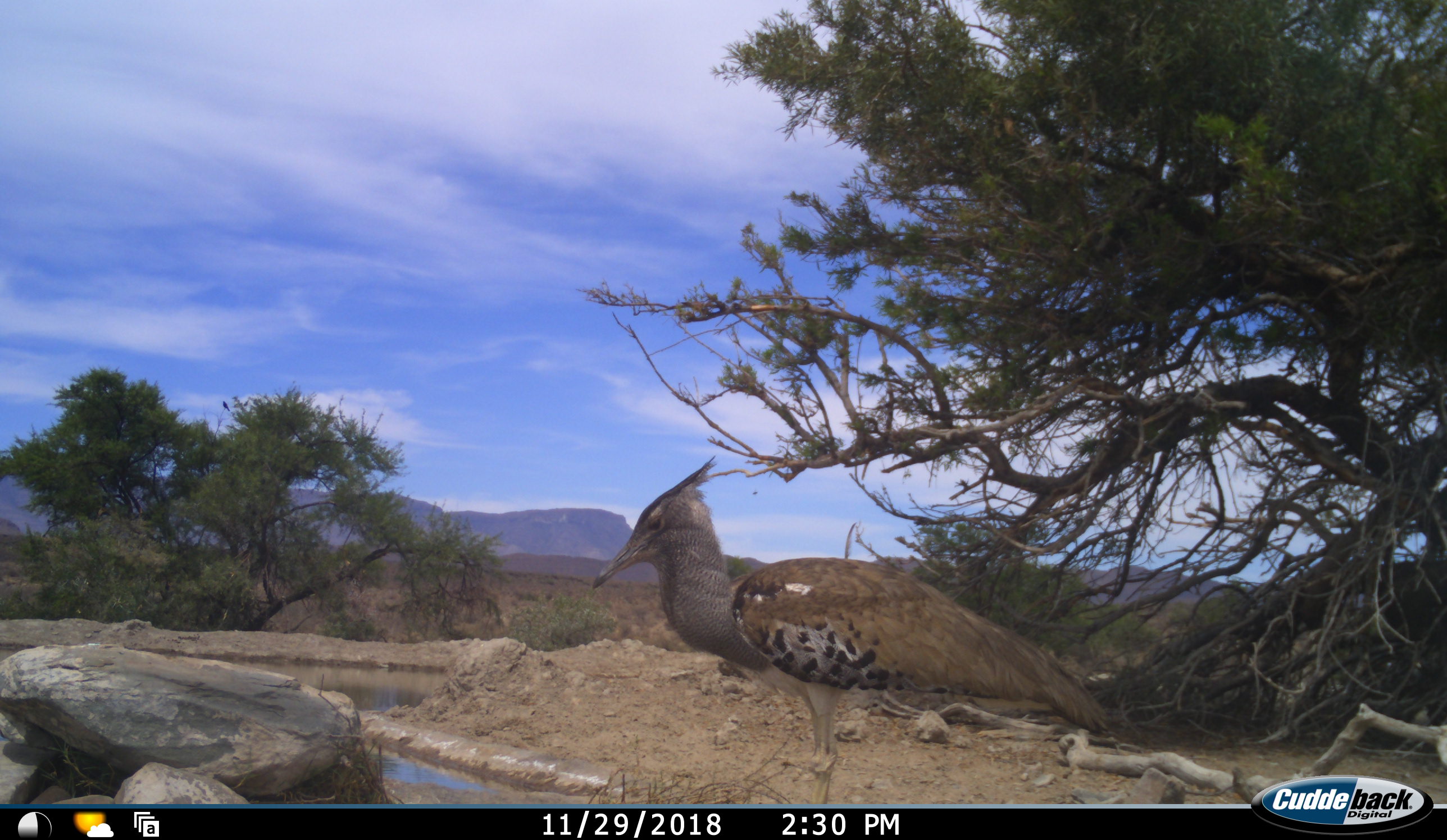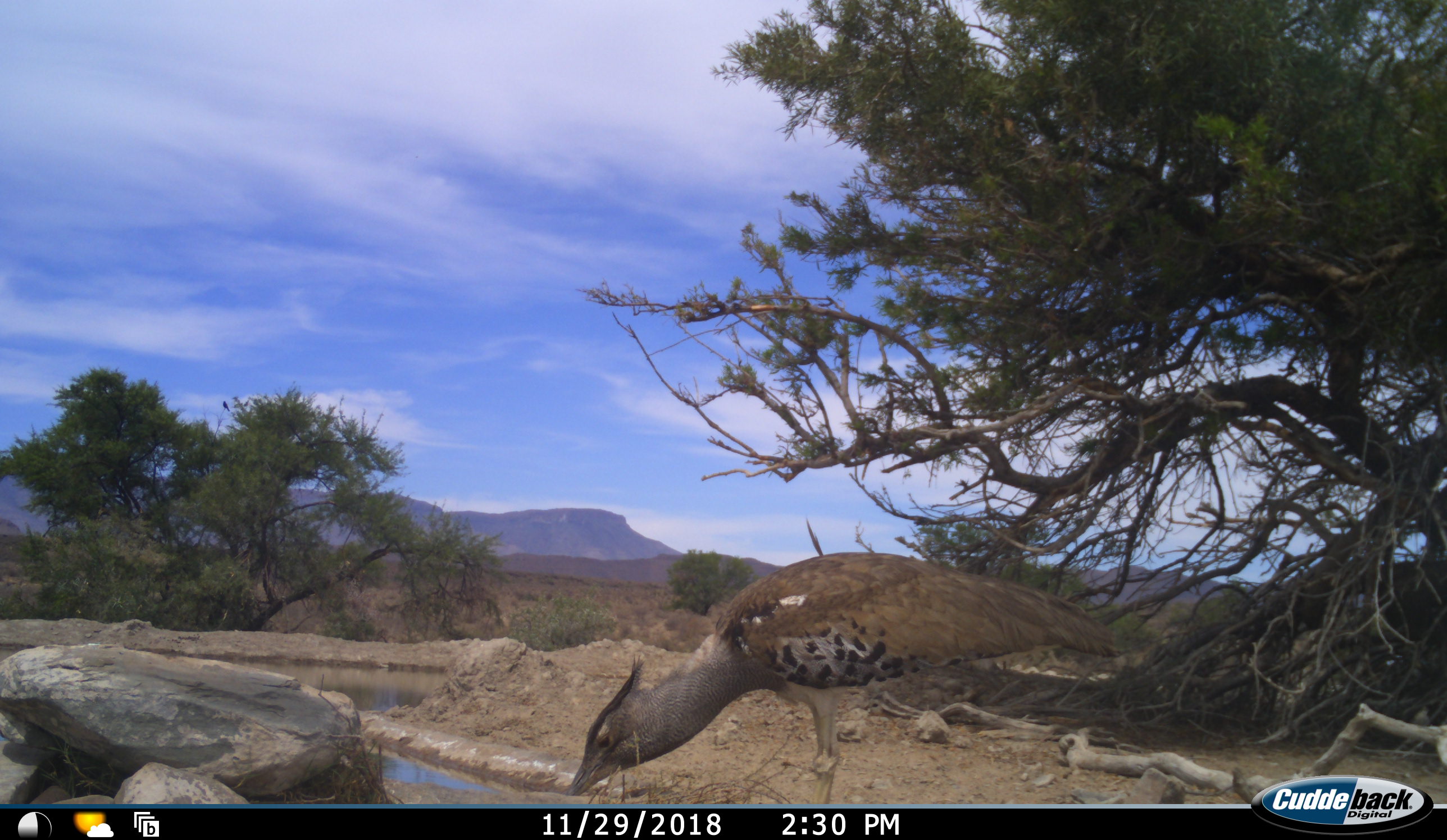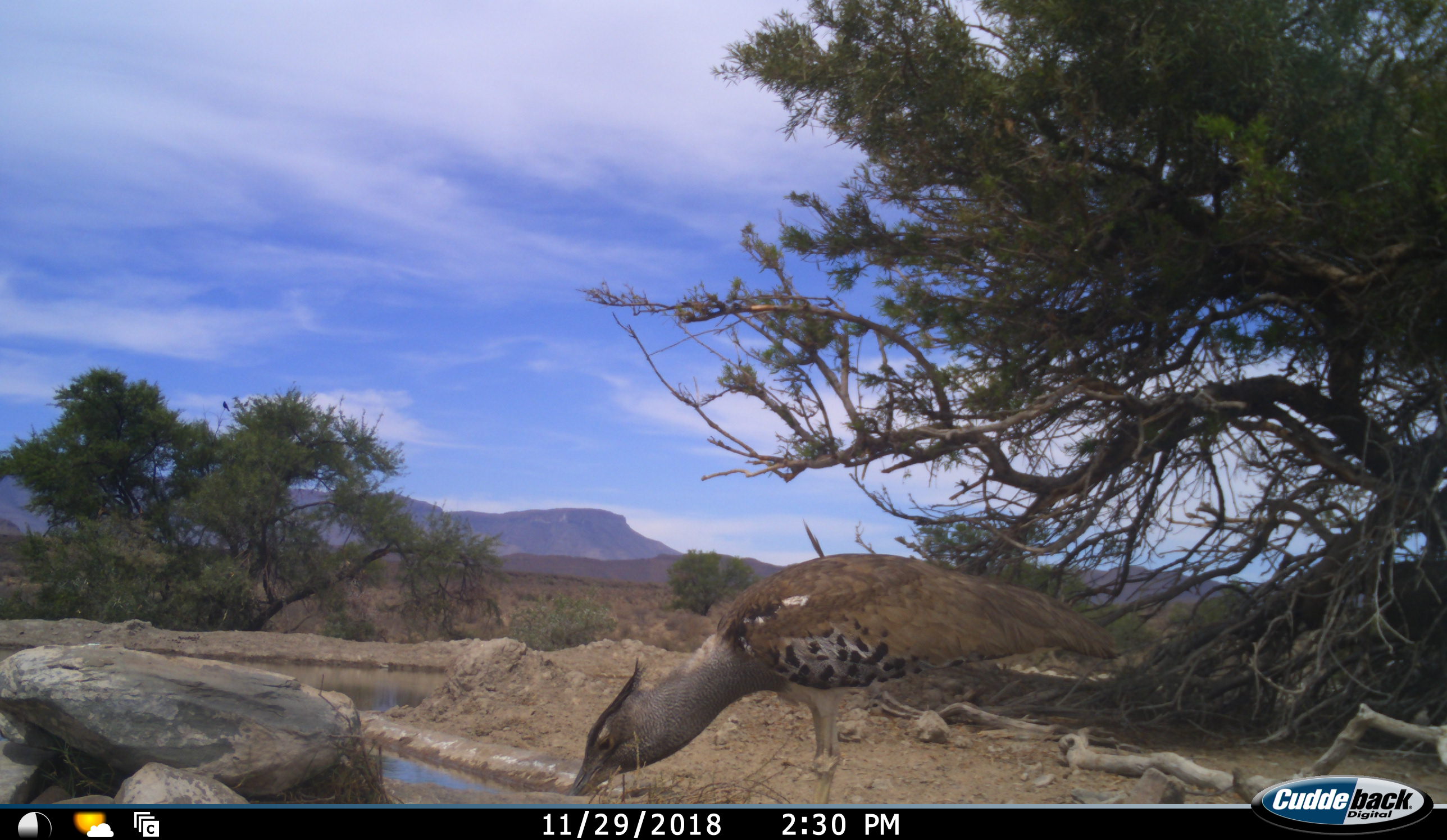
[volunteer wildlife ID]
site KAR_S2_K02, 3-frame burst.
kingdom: Animalia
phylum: Chordata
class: Aves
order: Otidiformes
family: Otididae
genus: Ardeotis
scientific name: Ardeotis kori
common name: kori bustard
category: bustardkori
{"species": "bustardkori (kori bustard) (Ardeotis kori)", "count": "1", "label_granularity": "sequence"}